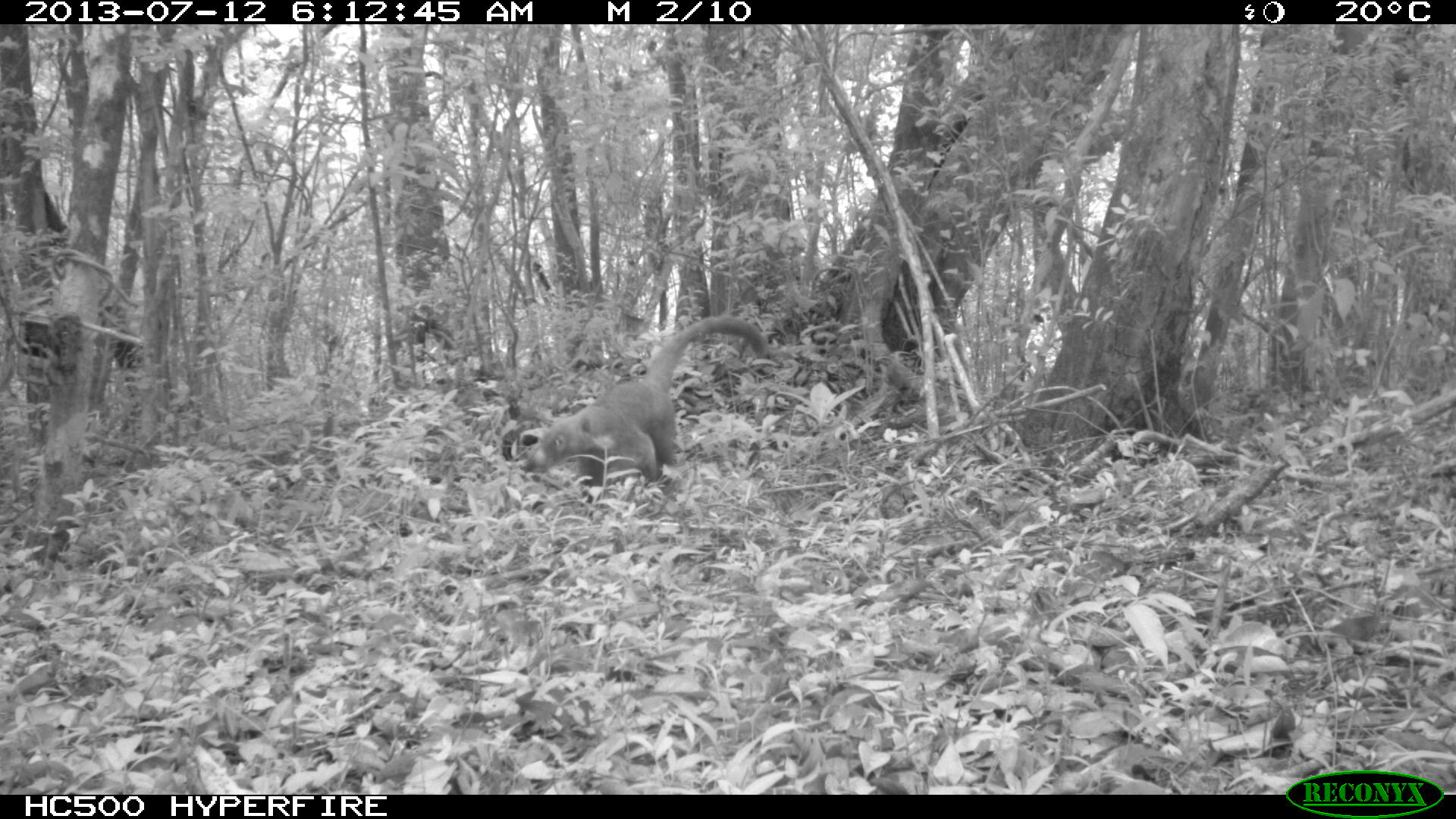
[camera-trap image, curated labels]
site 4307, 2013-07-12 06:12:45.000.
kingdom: Animalia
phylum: Chordata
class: Mammalia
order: Carnivora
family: Procyonidae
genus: Nasua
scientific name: Nasua narica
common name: white-nosed coati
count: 1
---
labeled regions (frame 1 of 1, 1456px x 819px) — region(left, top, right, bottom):
nasua narica: region(517, 315, 770, 487)